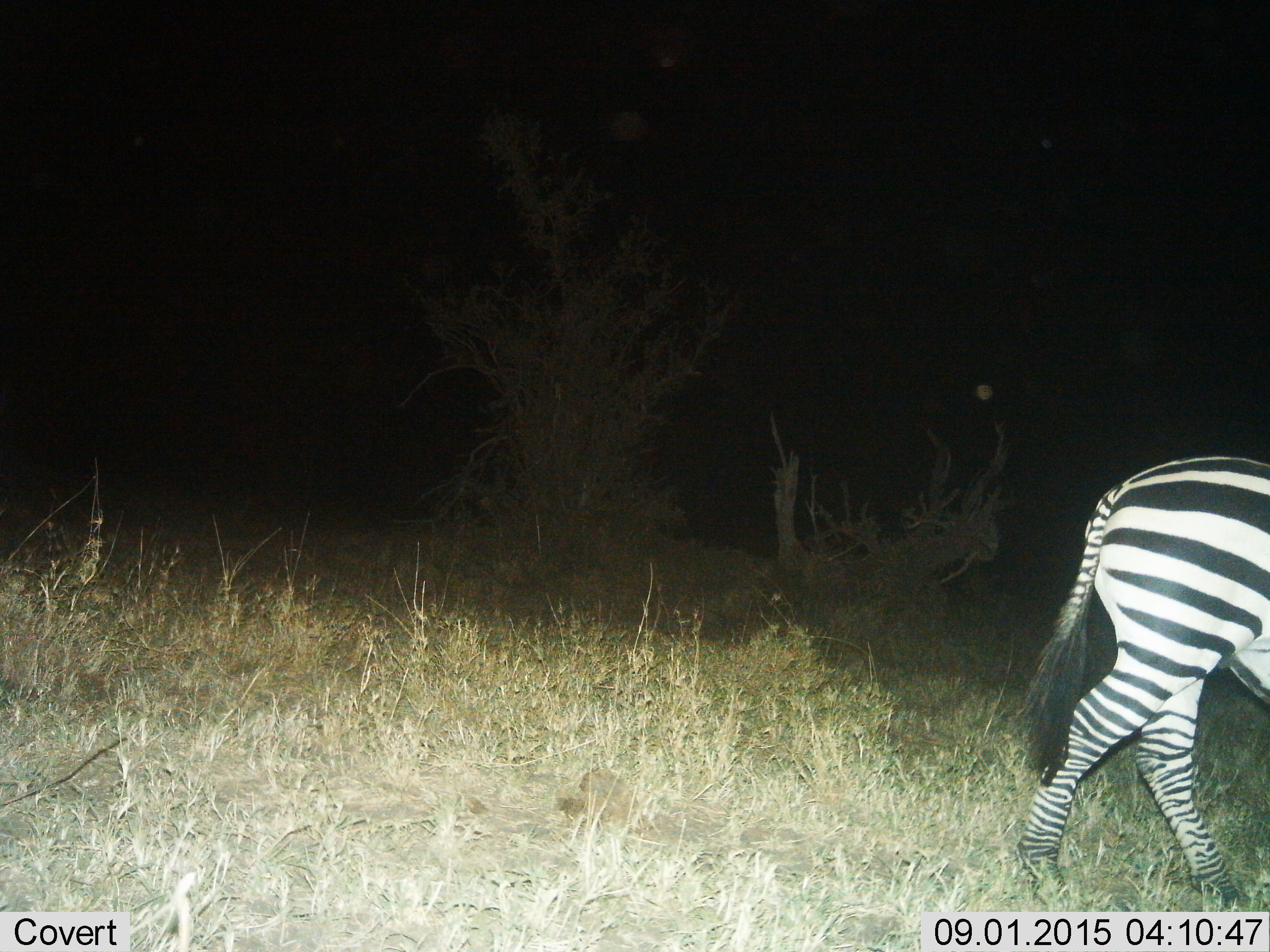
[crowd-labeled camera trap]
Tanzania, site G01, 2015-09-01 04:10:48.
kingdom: Animalia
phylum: Chordata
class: Mammalia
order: Perissodactyla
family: Equidae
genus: Equus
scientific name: Equus quagga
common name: plains zebra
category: zebra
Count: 1.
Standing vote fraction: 0%.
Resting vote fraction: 0%.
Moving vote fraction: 94%.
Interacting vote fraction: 6%.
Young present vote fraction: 6%.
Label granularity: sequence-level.